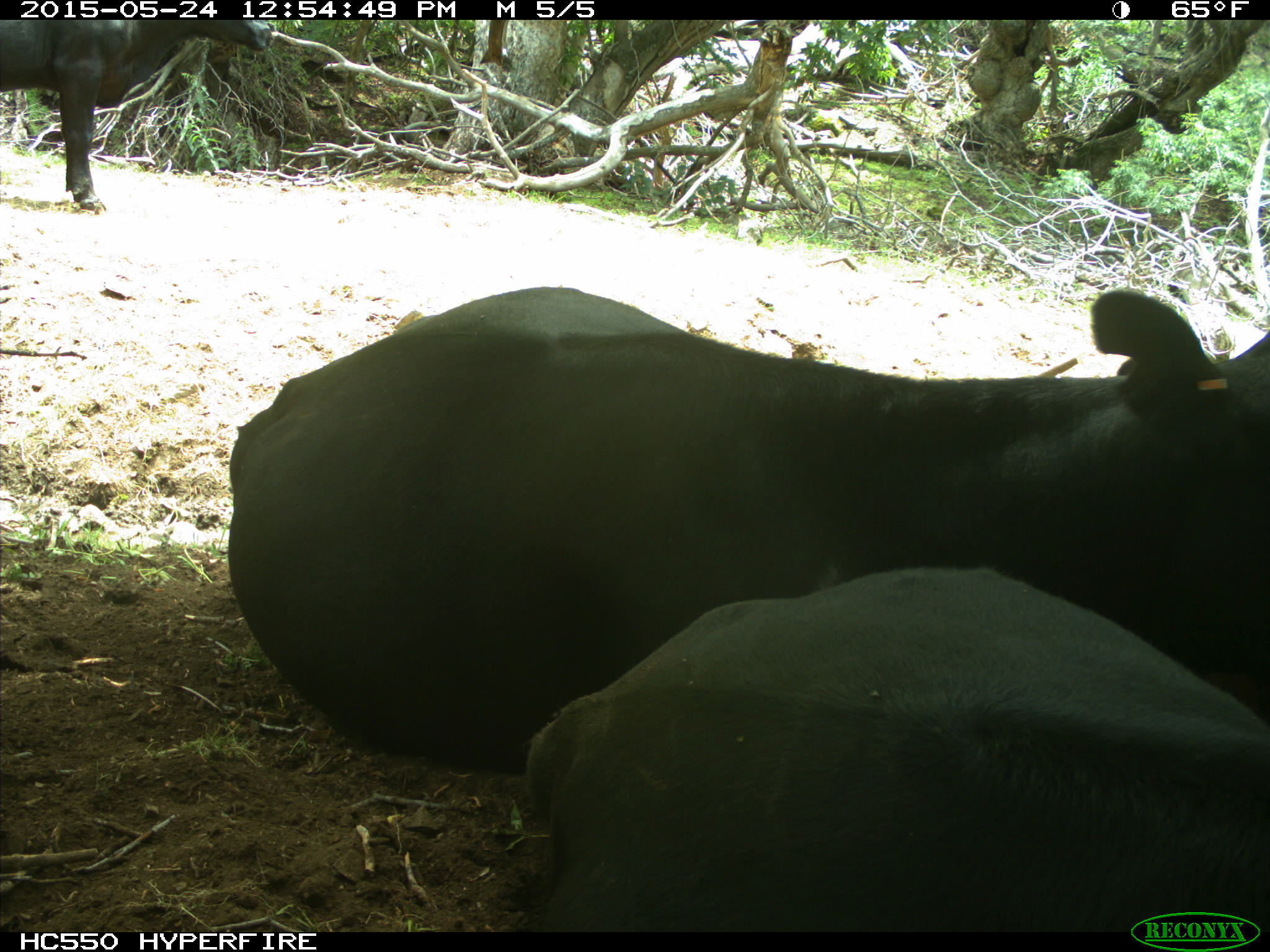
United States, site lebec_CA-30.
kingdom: Animalia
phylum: Chordata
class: Mammalia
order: Artiodactyla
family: Bovidae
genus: Bos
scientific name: Bos taurus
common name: domestic cow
Bos taurus (domestic cow).